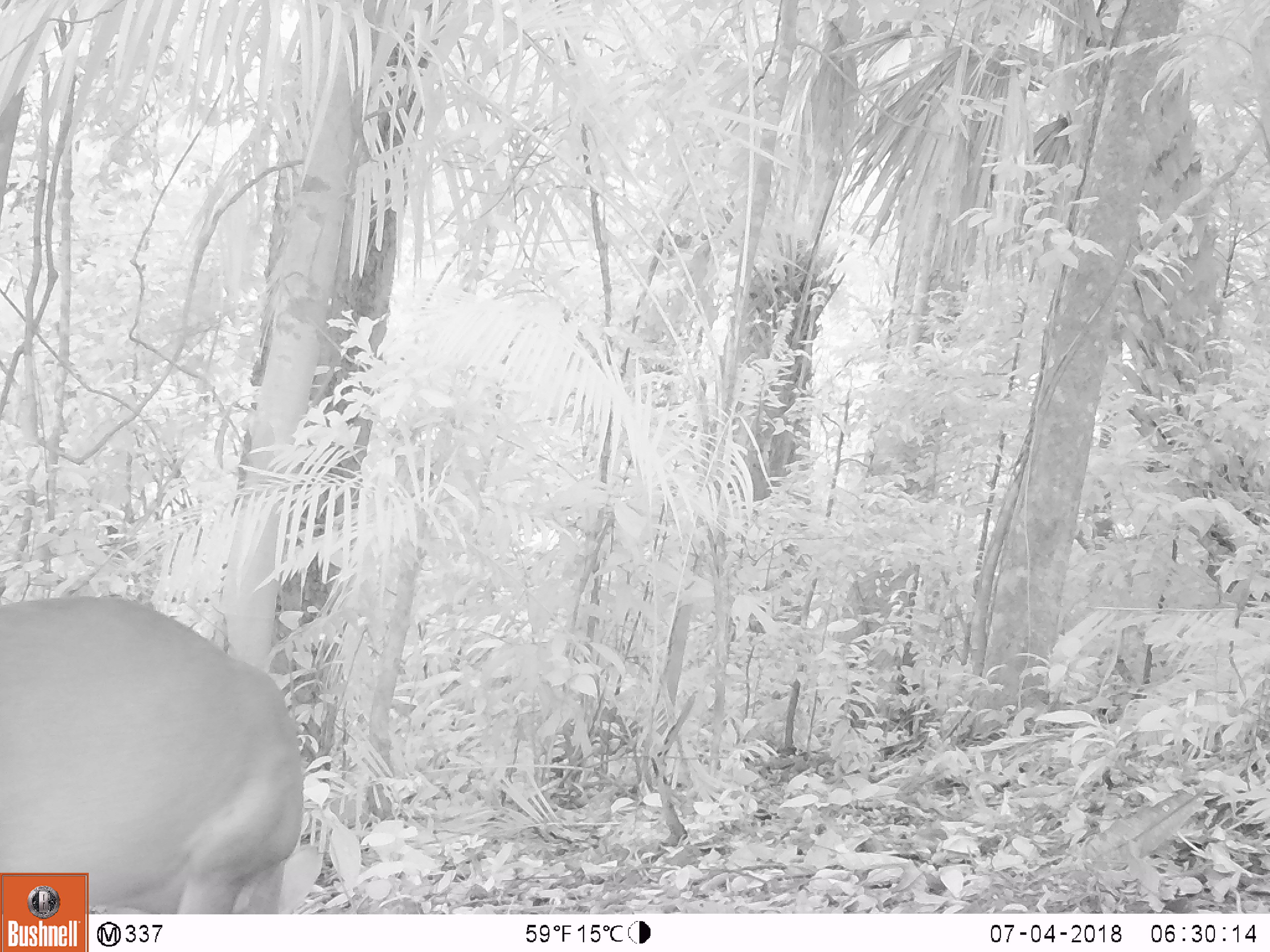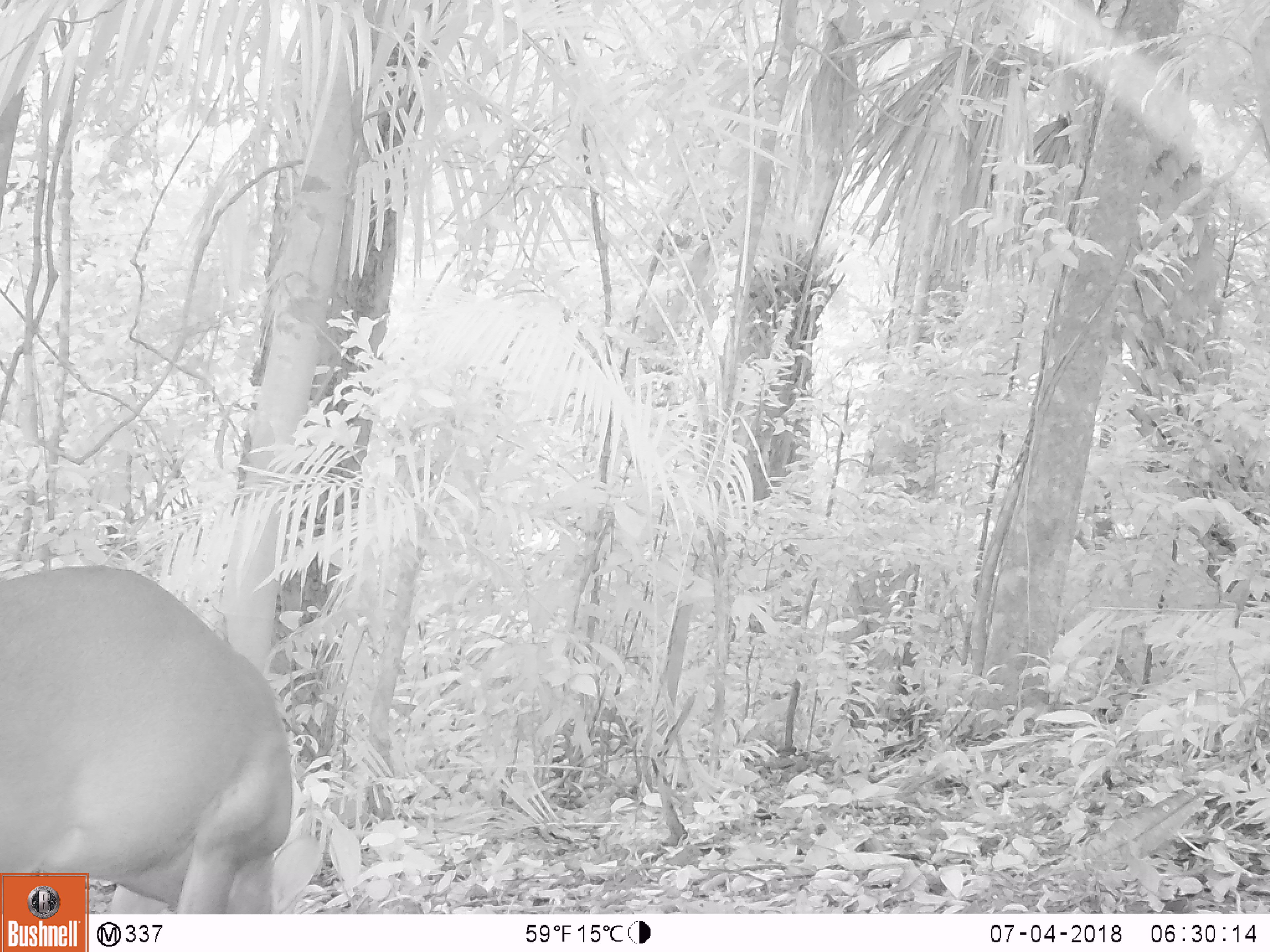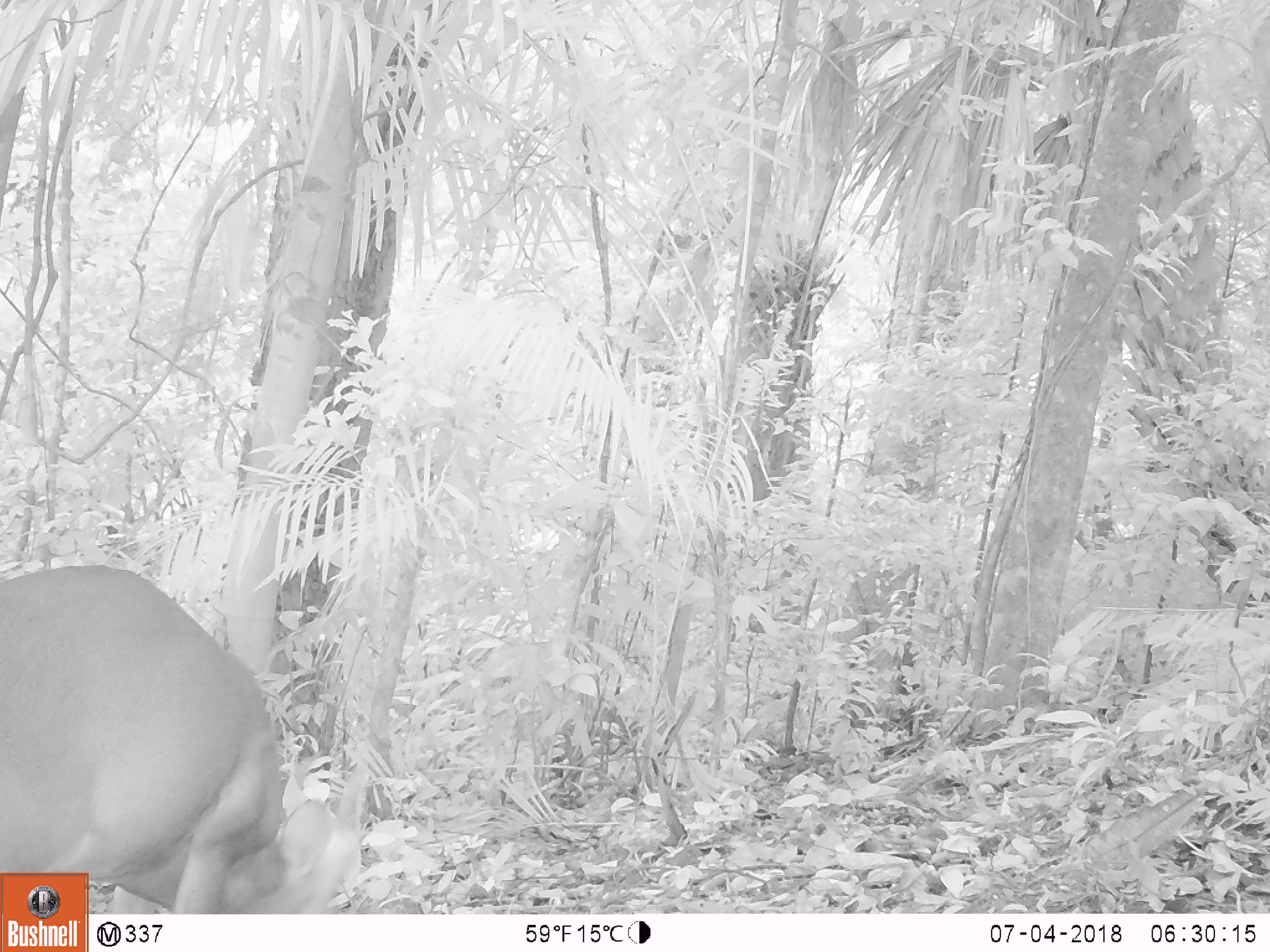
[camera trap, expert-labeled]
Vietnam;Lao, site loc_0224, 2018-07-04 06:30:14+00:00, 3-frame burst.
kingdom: Animalia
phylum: Chordata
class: Mammalia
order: Artiodactyla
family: Cervidae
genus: Muntiacus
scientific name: Muntiacus vuquangensis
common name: large-antlered muntjac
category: large antlered muntjac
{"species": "large antlered muntjac (large-antlered muntjac) (Muntiacus vuquangensis)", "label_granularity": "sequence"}